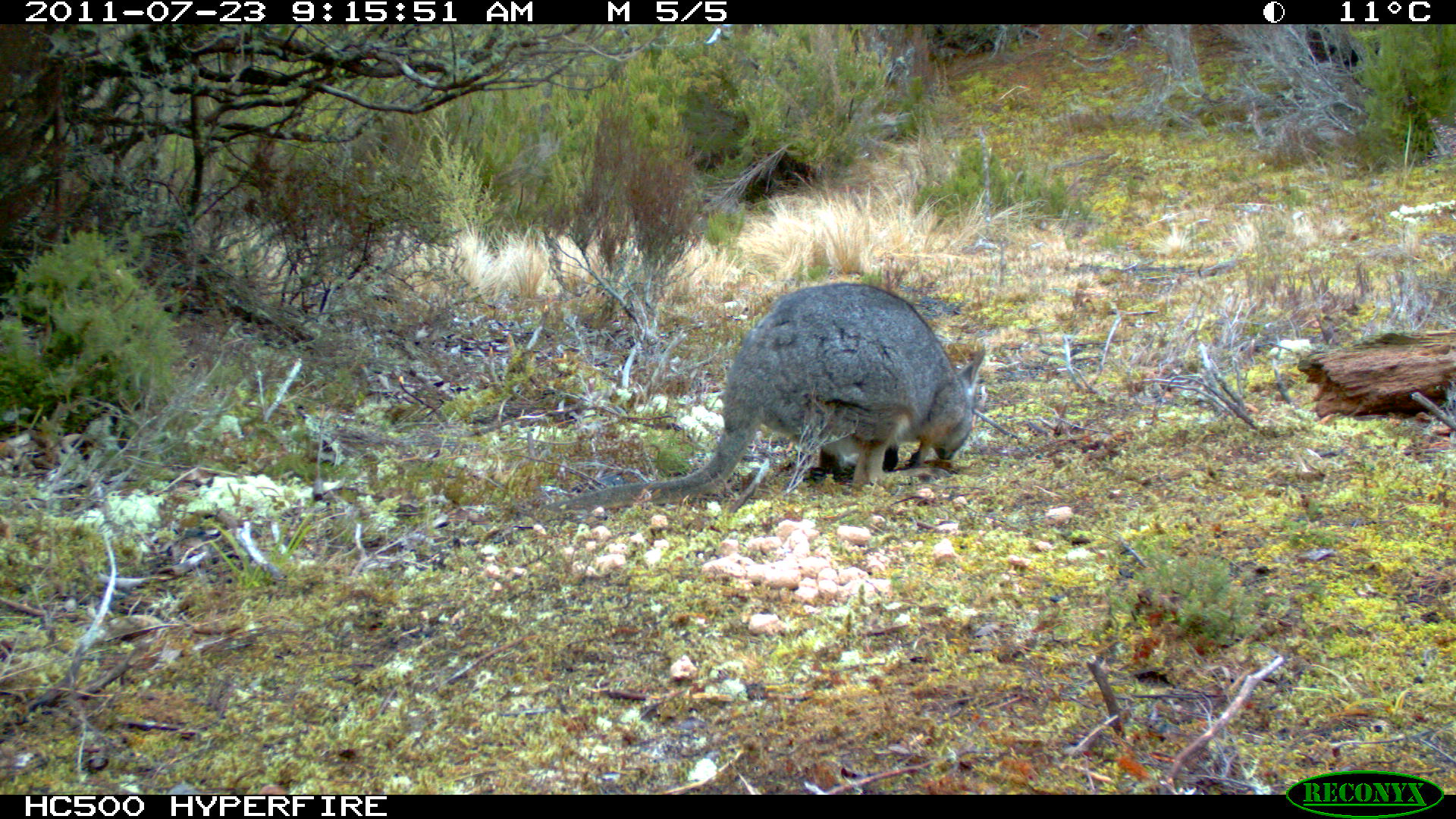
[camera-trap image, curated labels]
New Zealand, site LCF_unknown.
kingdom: Animalia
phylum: Chordata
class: Mammalia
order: Diprotodontia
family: Macropodidae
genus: Notamacropus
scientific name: Notamacropus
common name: wallaby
Wallaby (Notamacropus).